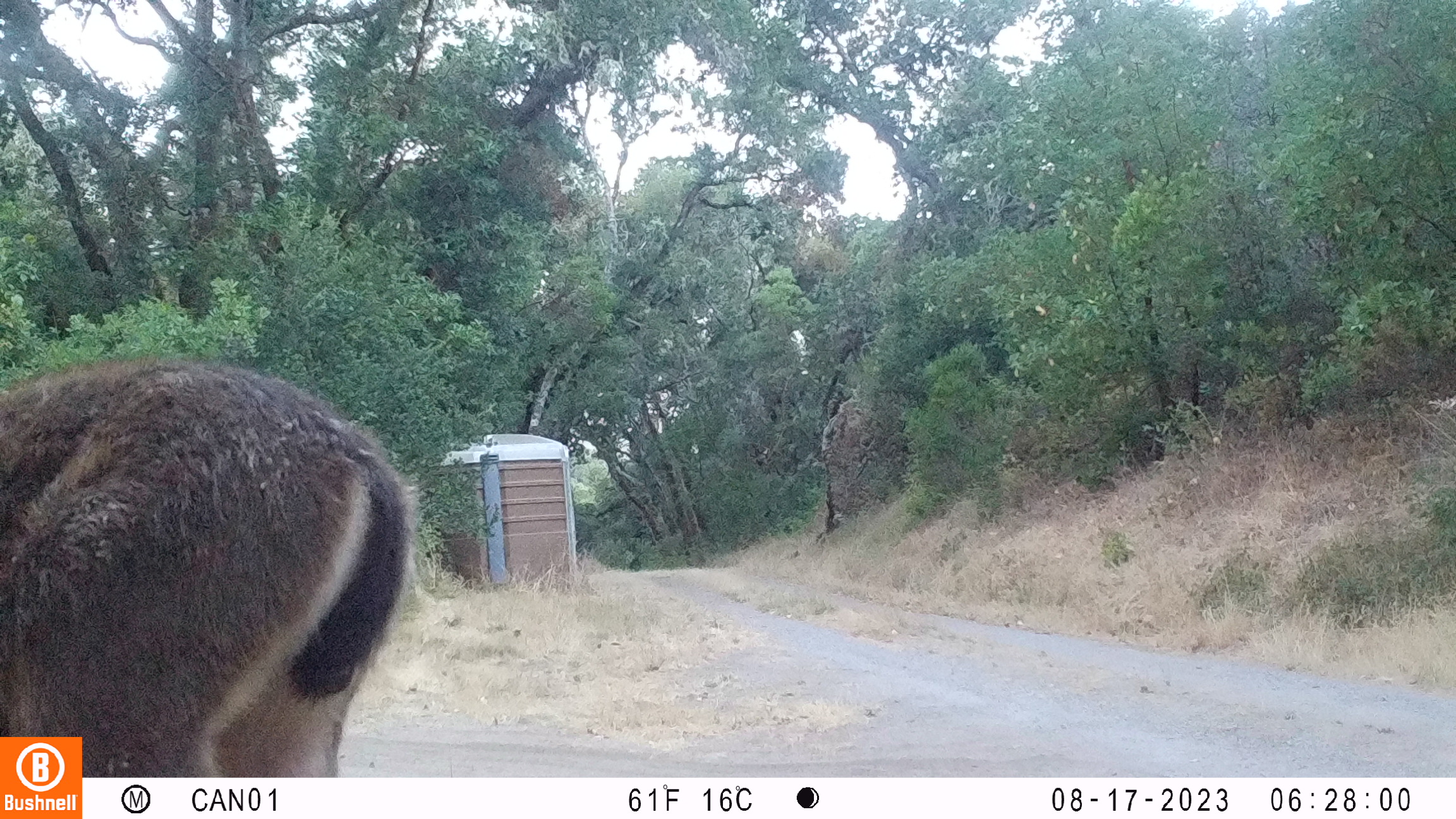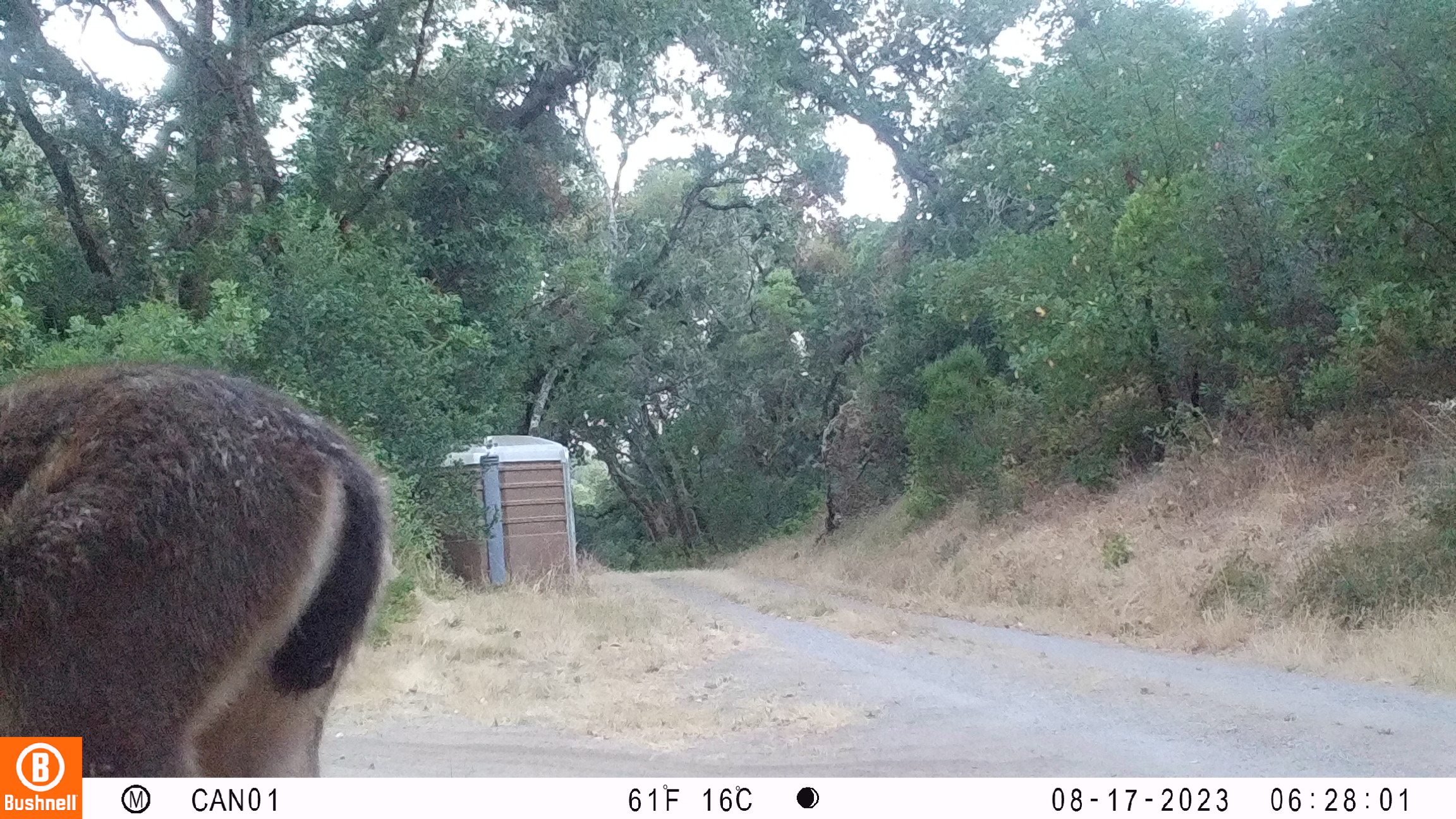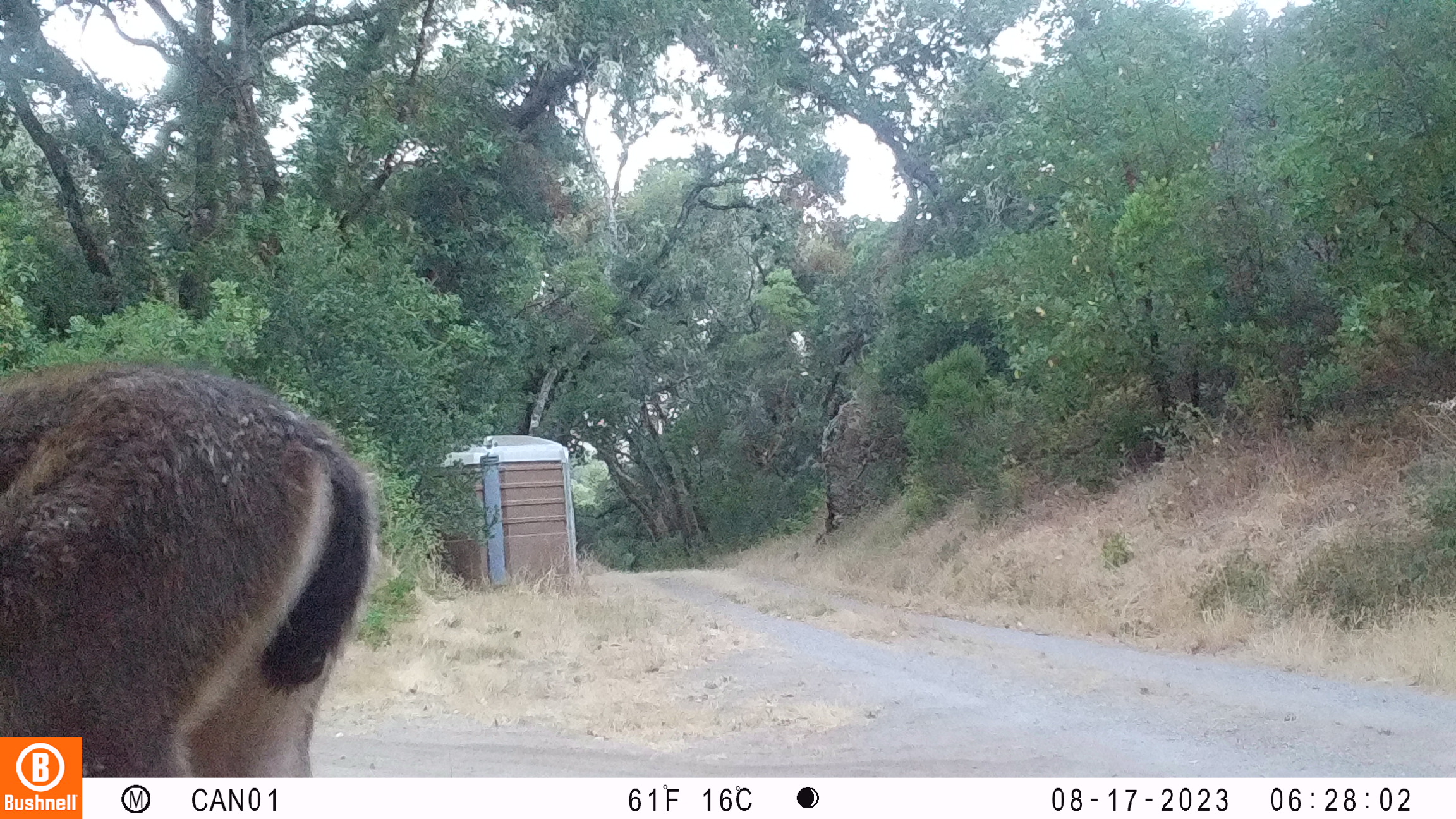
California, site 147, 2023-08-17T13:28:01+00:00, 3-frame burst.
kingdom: Animalia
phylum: Chordata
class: Mammalia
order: Artiodactyla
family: Cervidae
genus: Odocoileus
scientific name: Odocoileus hemionus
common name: mule deer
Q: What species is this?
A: Mule deer (Odocoileus hemionus).